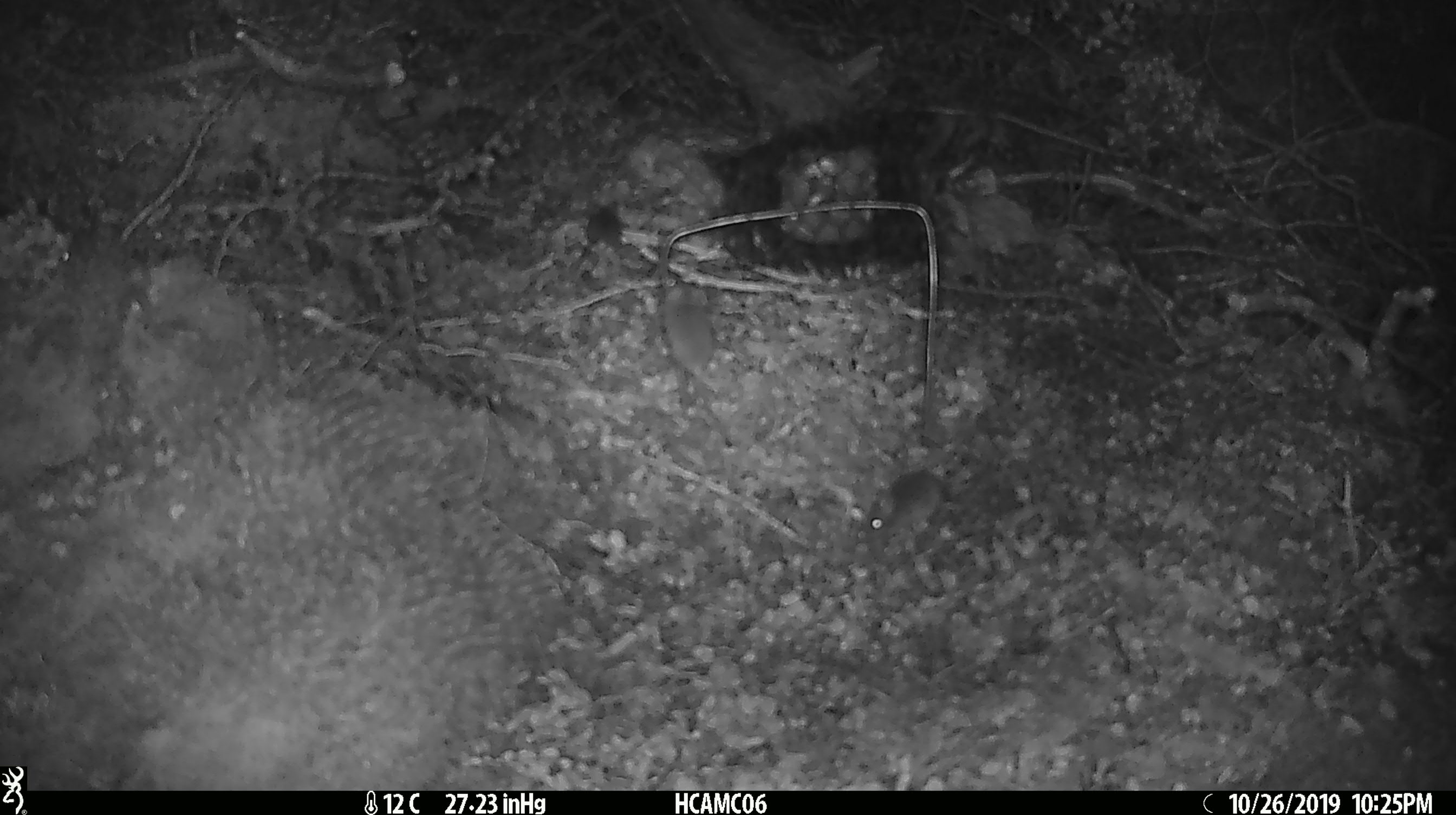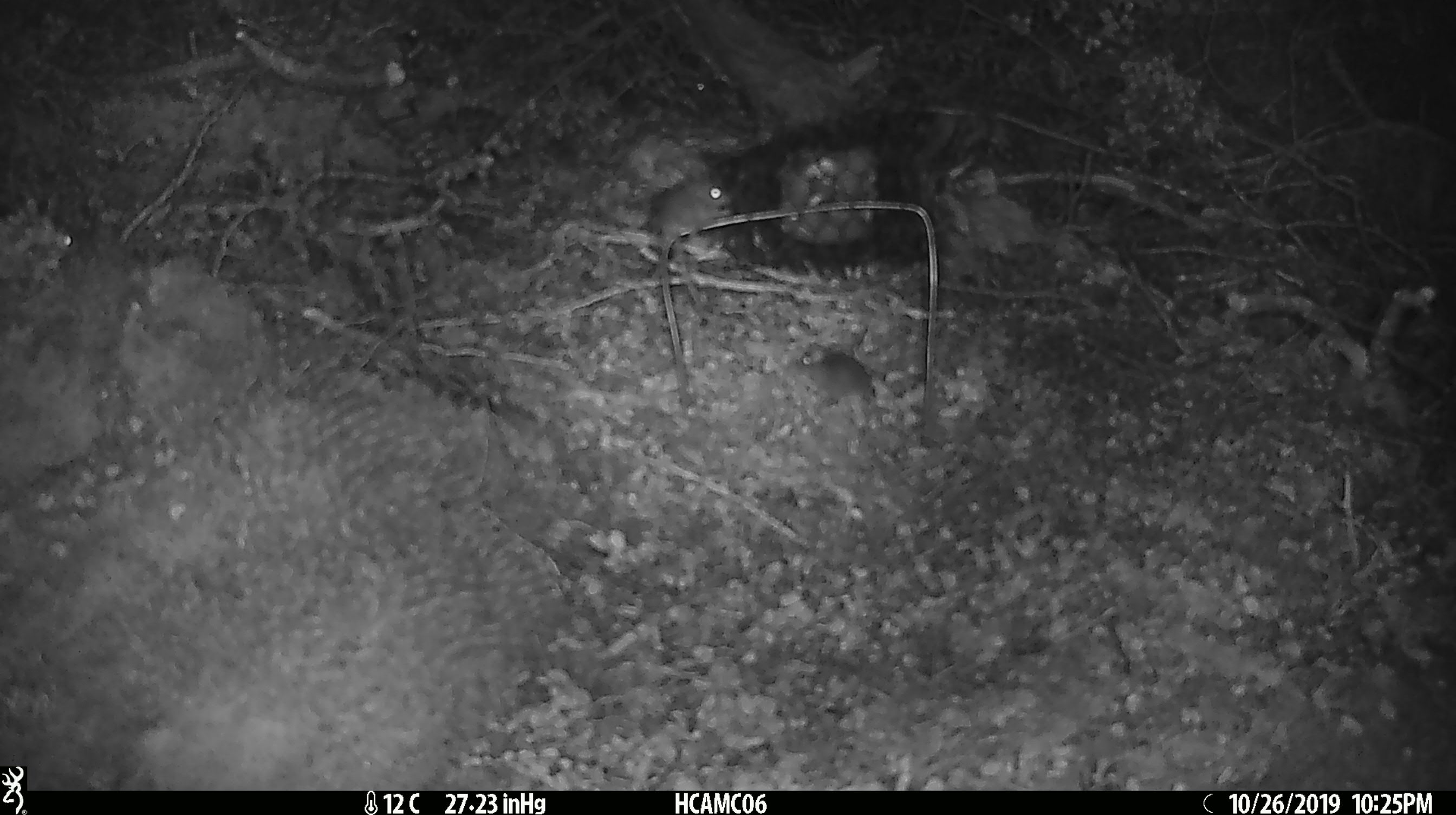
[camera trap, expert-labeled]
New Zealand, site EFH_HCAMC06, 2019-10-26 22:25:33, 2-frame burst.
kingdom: Animalia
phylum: Chordata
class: Mammalia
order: Rodentia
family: Muridae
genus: Mus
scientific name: Mus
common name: mouse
Mouse (Mus).